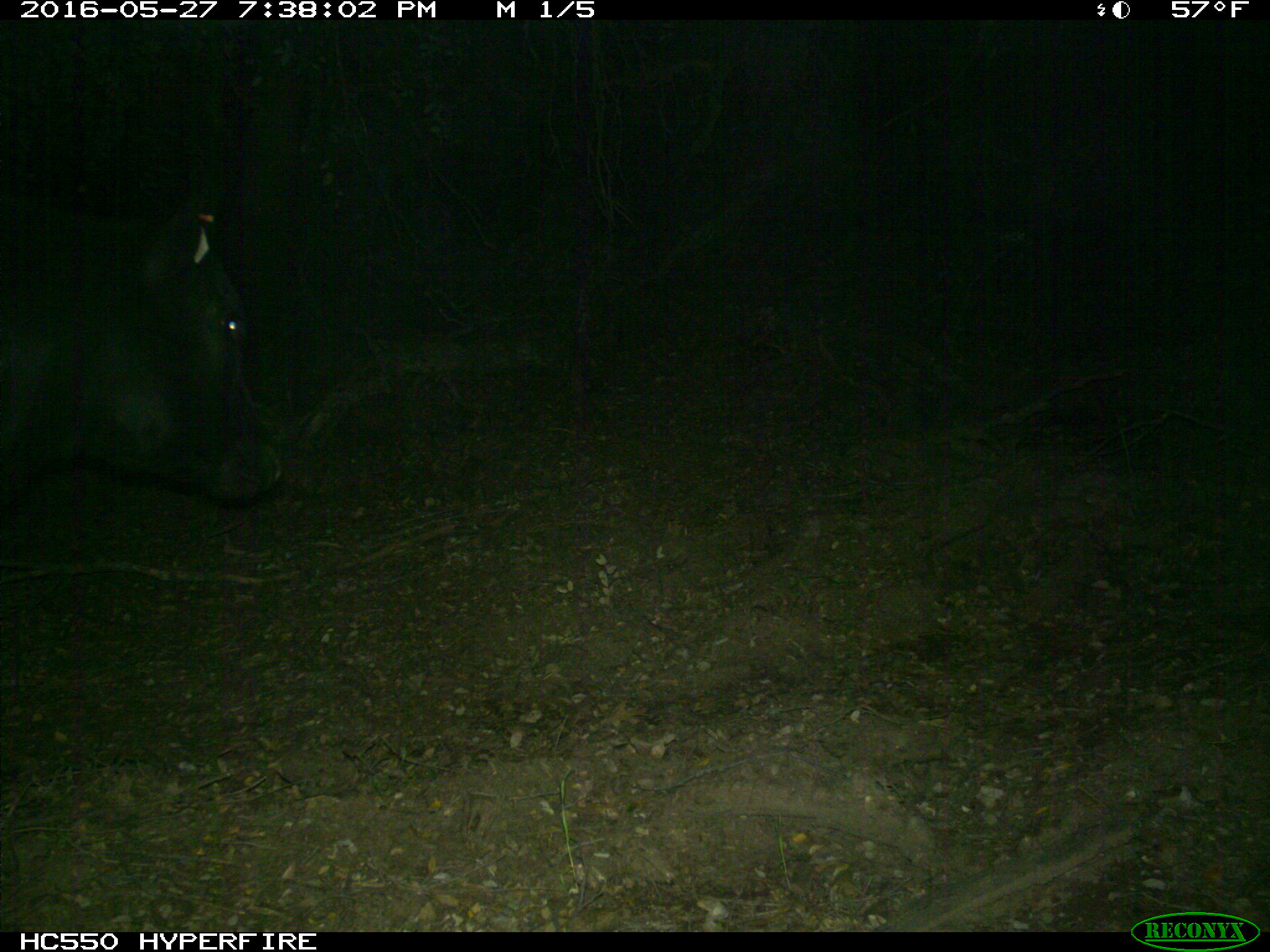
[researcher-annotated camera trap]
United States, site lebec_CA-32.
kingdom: Animalia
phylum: Chordata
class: Mammalia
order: Artiodactyla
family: Bovidae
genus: Bos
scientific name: Bos taurus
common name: domestic cow